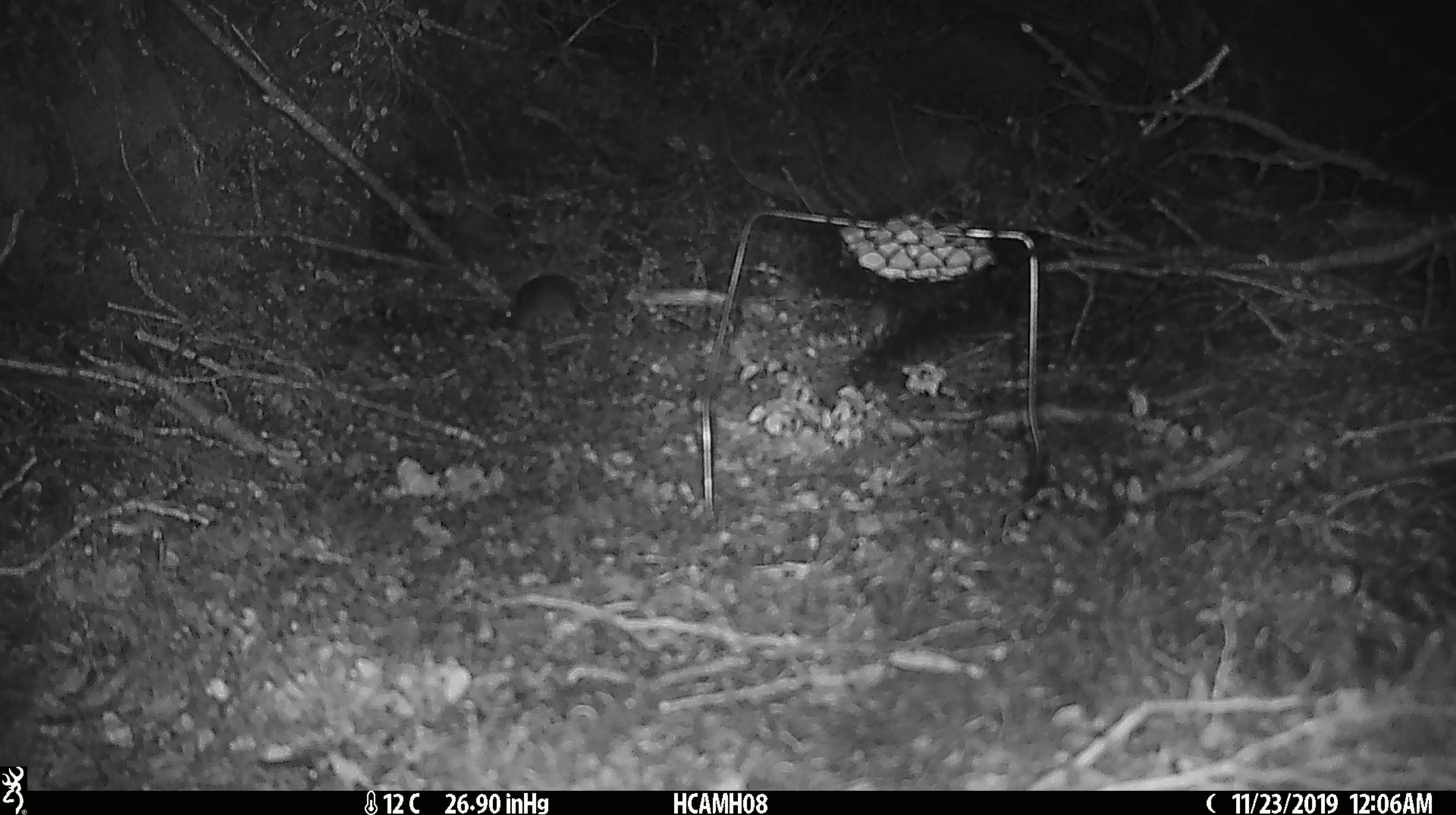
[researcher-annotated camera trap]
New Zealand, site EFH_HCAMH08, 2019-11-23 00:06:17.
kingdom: Animalia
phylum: Chordata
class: Mammalia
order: Rodentia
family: Muridae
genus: Mus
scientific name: Mus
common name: mouse